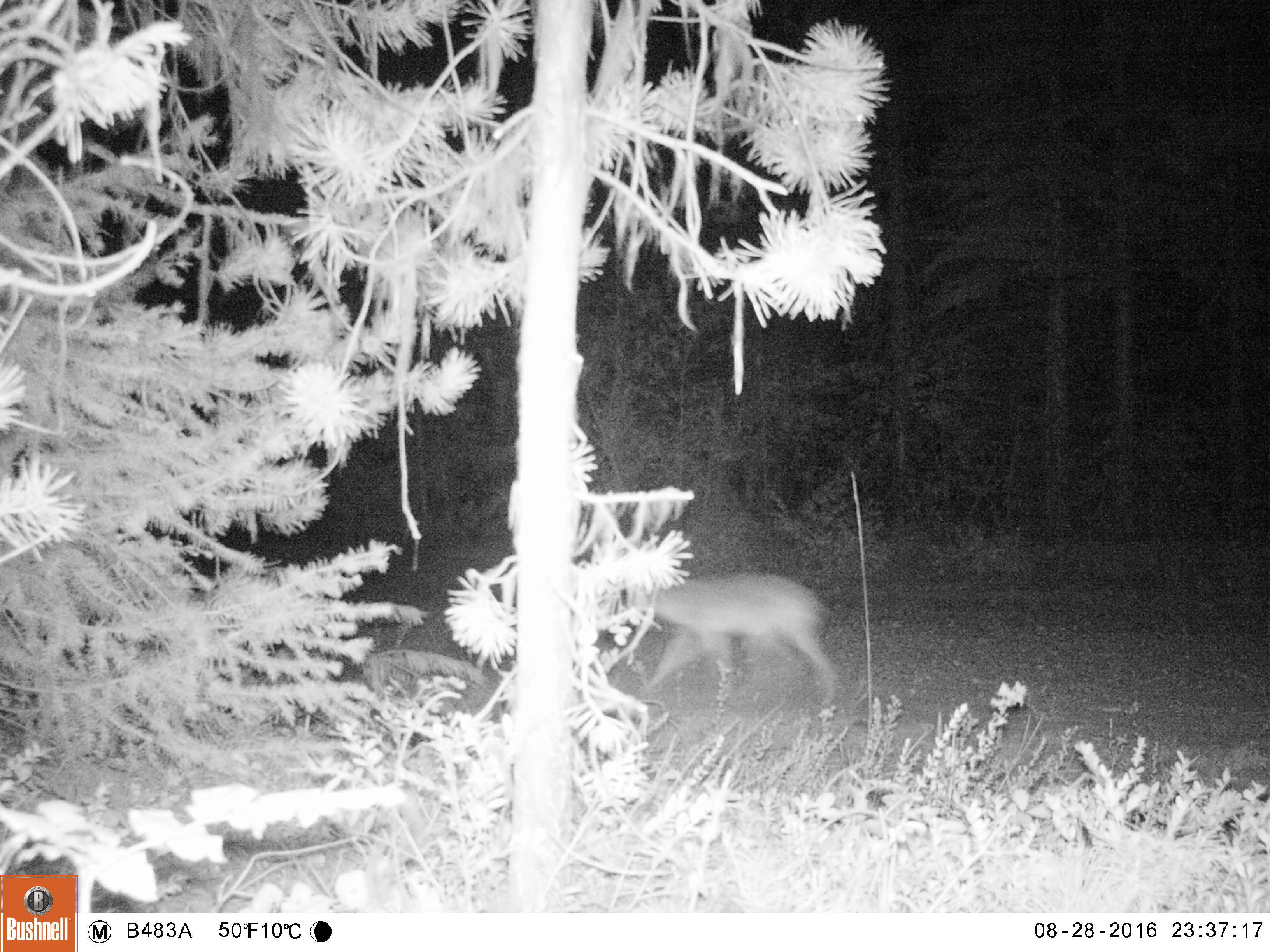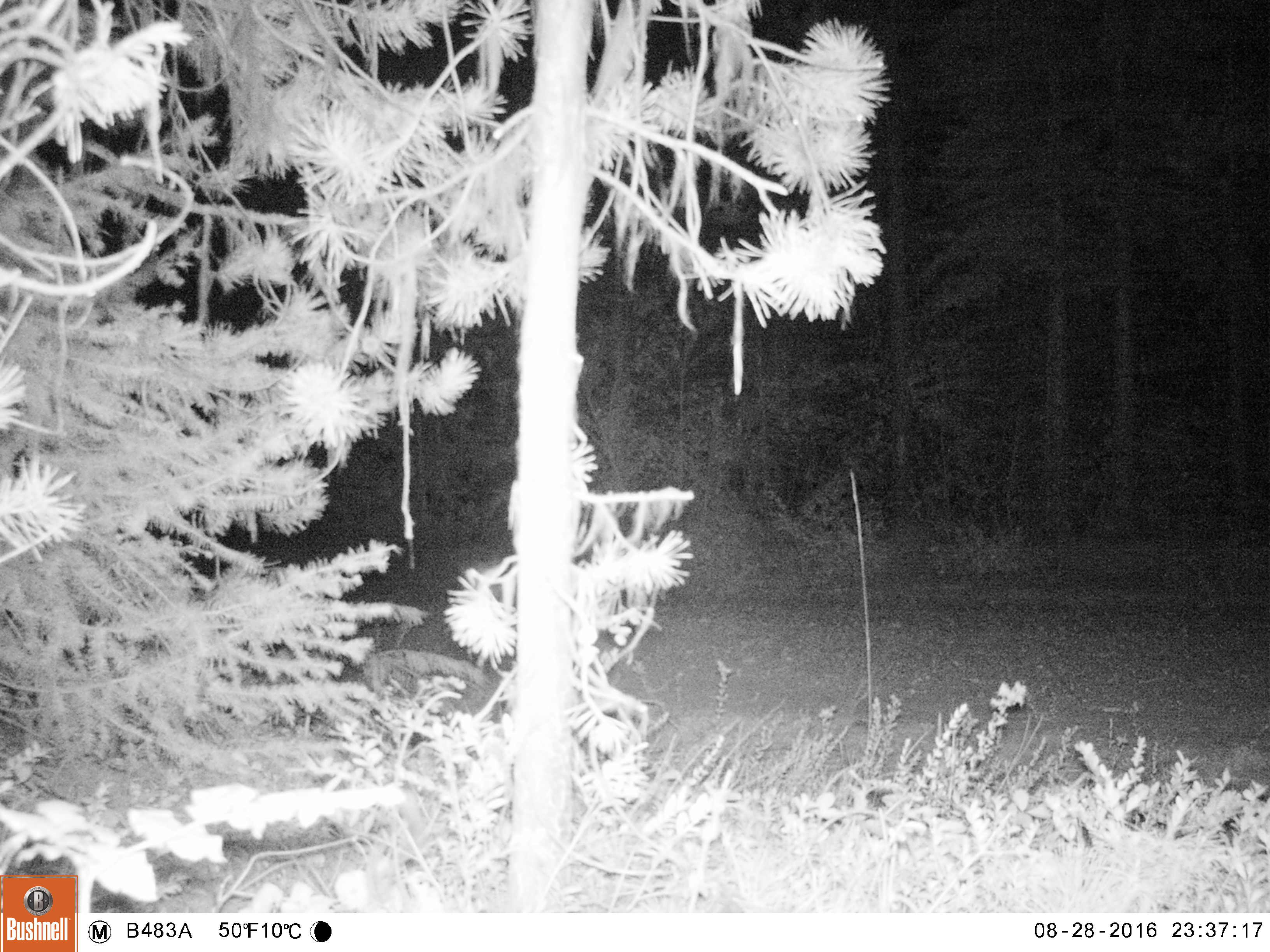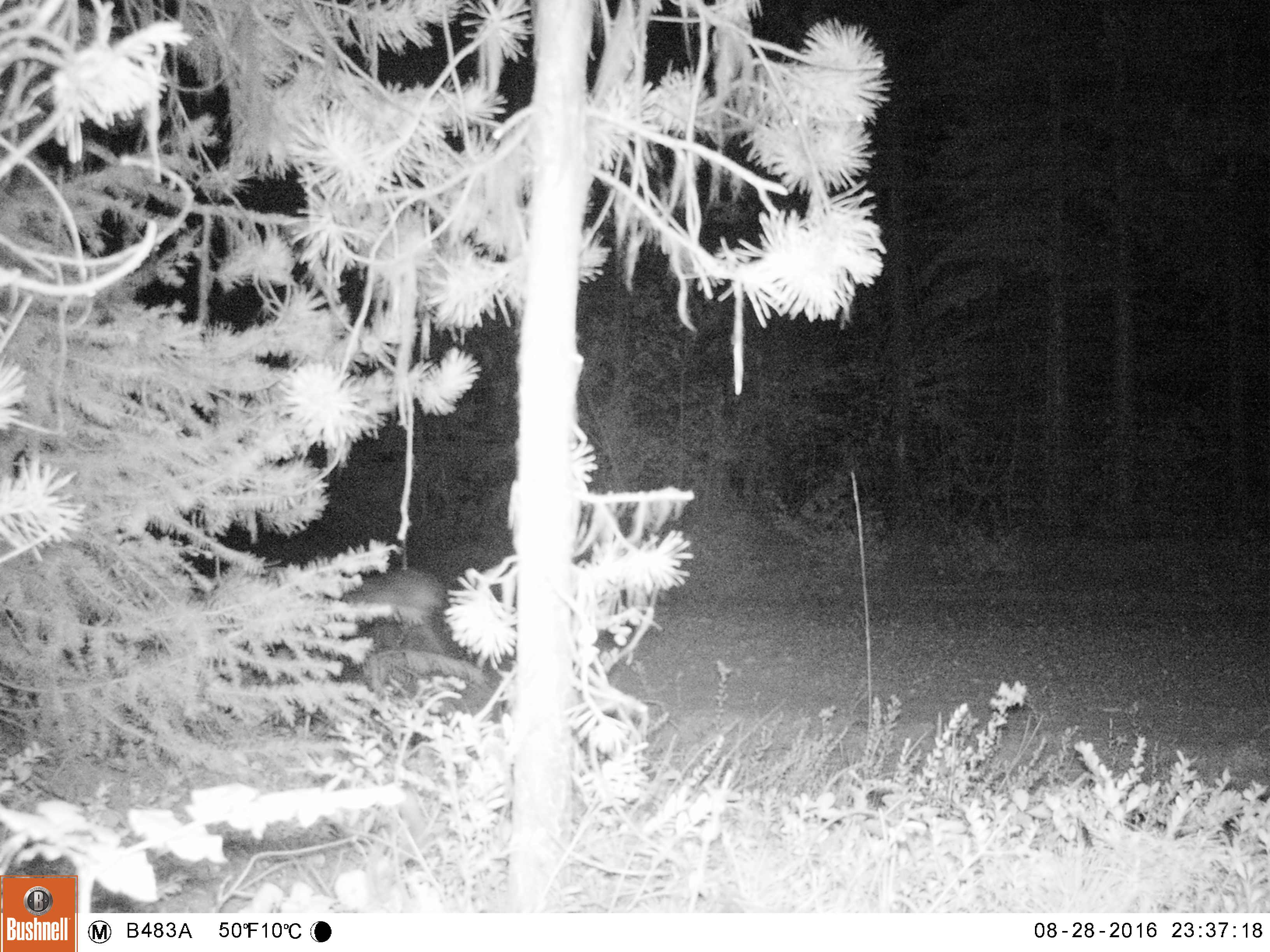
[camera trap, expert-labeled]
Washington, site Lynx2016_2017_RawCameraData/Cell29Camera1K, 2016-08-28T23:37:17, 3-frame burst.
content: unidentified animal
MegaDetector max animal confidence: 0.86